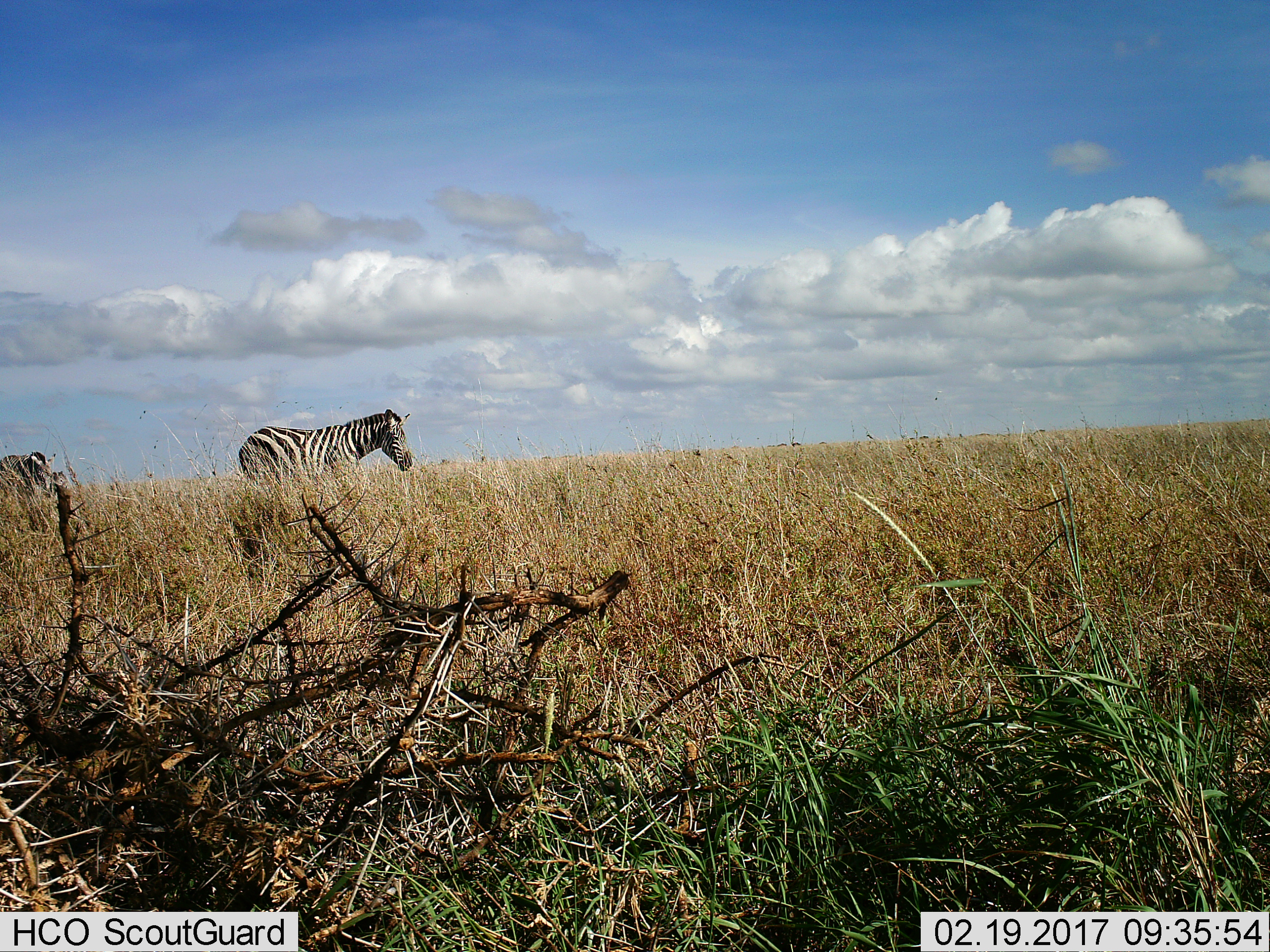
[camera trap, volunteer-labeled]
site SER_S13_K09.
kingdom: Animalia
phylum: Chordata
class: Mammalia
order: Perissodactyla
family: Equidae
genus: Equus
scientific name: Equus quagga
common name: plains zebra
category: zebraplains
Zebraplains (plains zebra) (Equus quagga), count 2. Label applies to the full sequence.